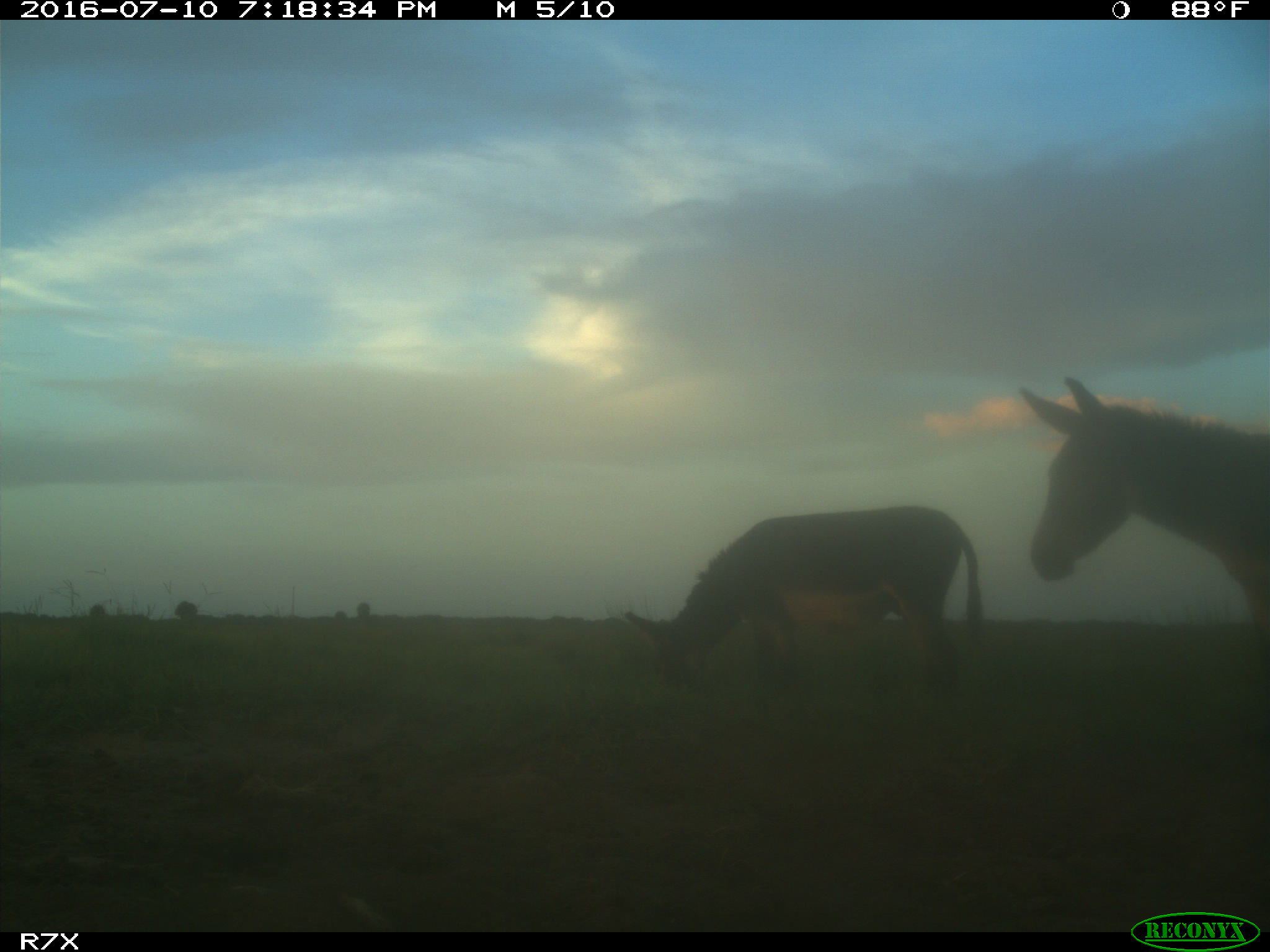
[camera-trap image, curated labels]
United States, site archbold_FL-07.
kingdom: Animalia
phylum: Chordata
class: Mammalia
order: Perissodactyla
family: Equidae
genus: Equus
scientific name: Equus africanus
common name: african wild ass